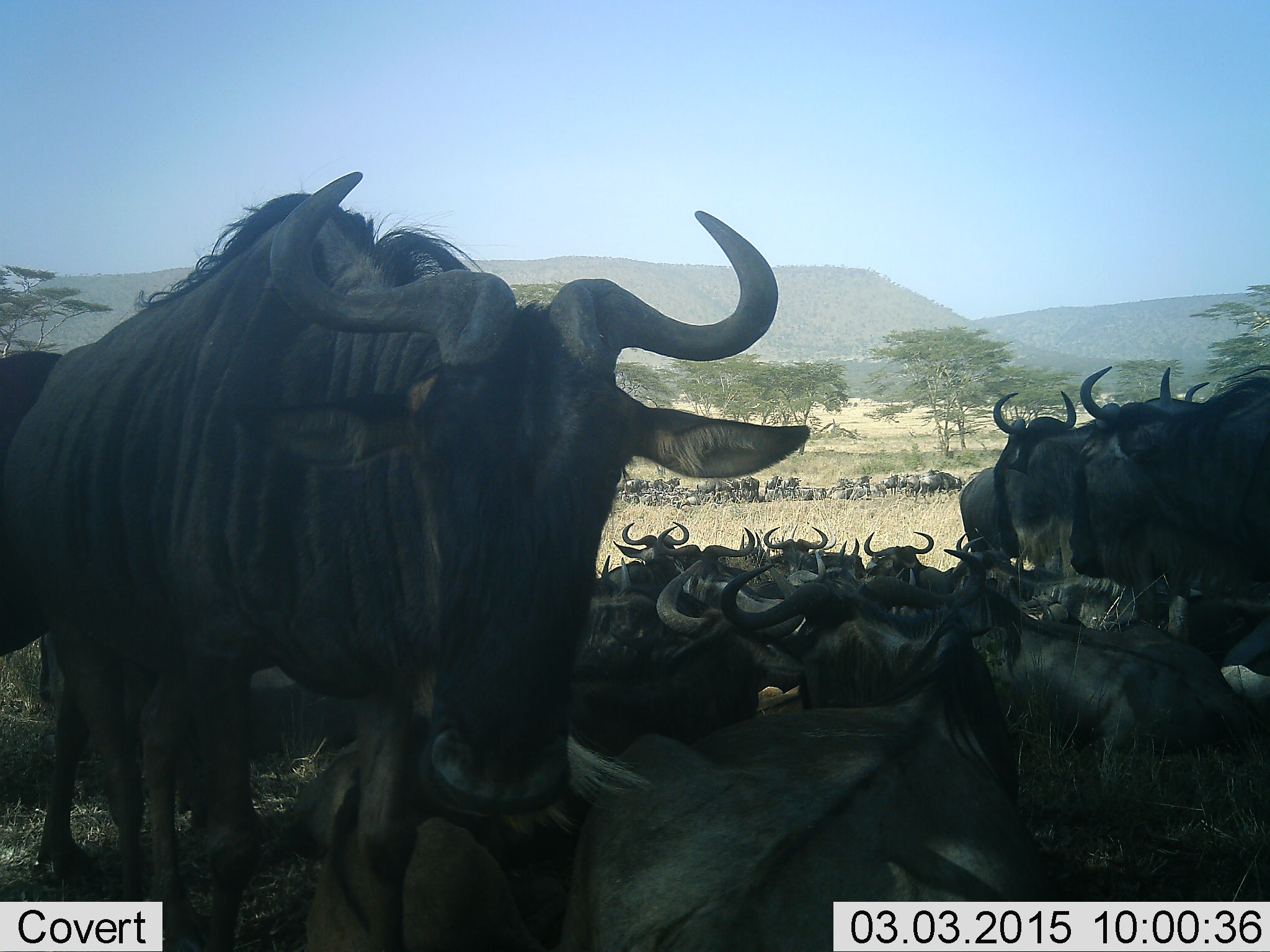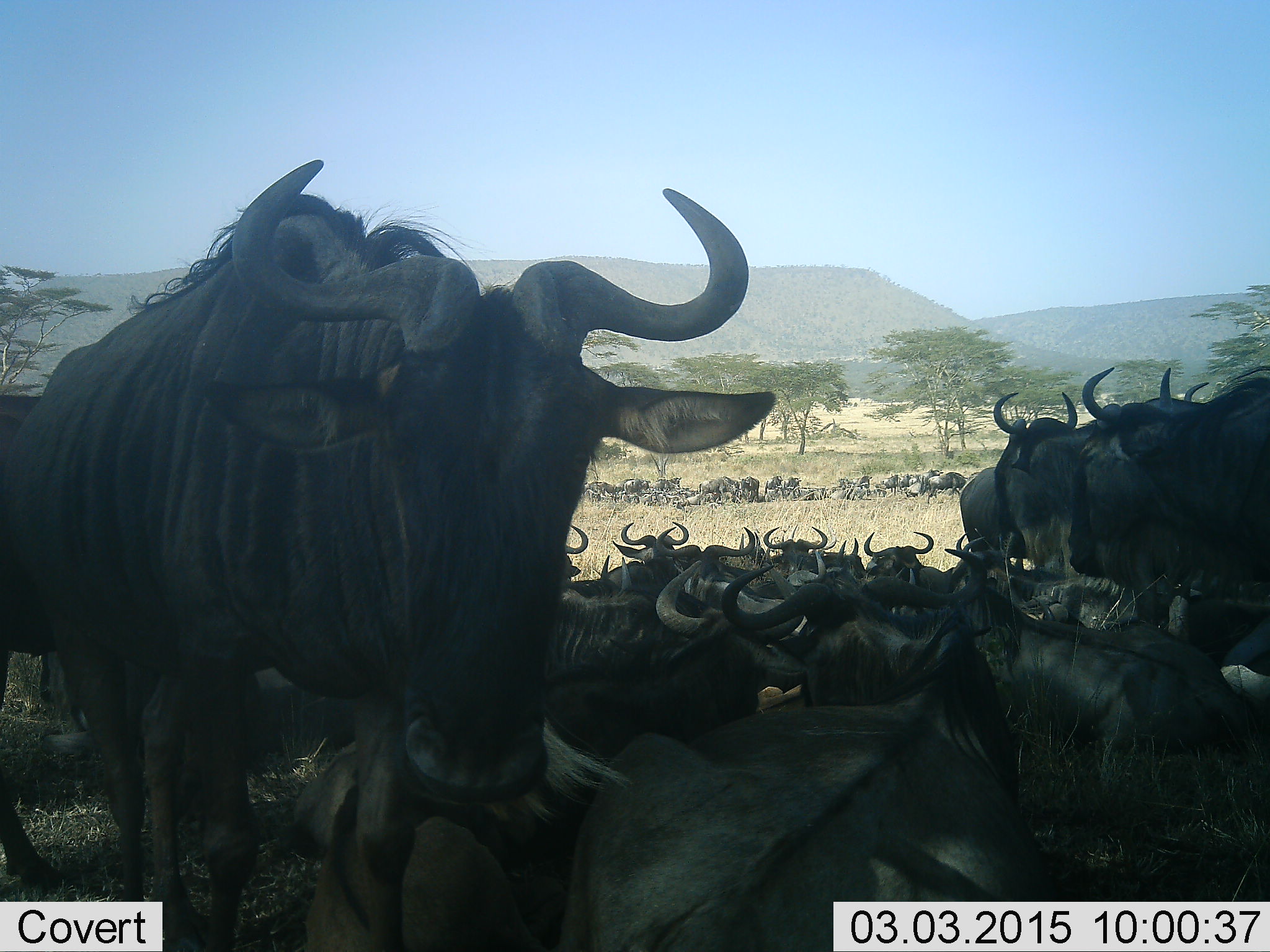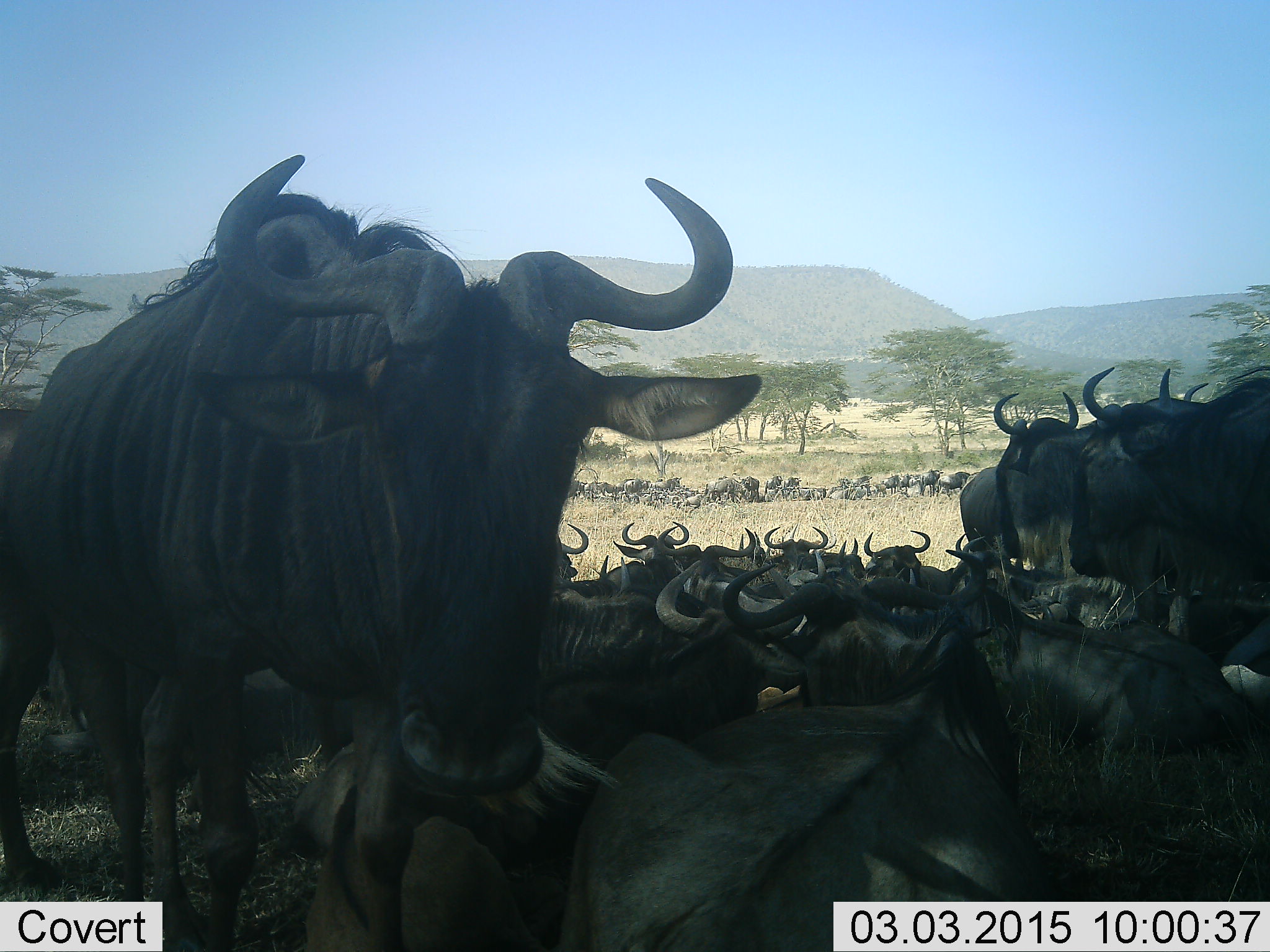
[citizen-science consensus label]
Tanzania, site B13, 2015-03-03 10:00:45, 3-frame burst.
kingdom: Animalia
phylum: Chordata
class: Mammalia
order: Artiodactyla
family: Bovidae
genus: Connochaetes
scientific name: Connochaetes taurinus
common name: blue wildebeest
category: wildebeest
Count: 51+.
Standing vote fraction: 80%.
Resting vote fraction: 80%.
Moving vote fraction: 20%.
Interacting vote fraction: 10%.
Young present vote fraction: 10%.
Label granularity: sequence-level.